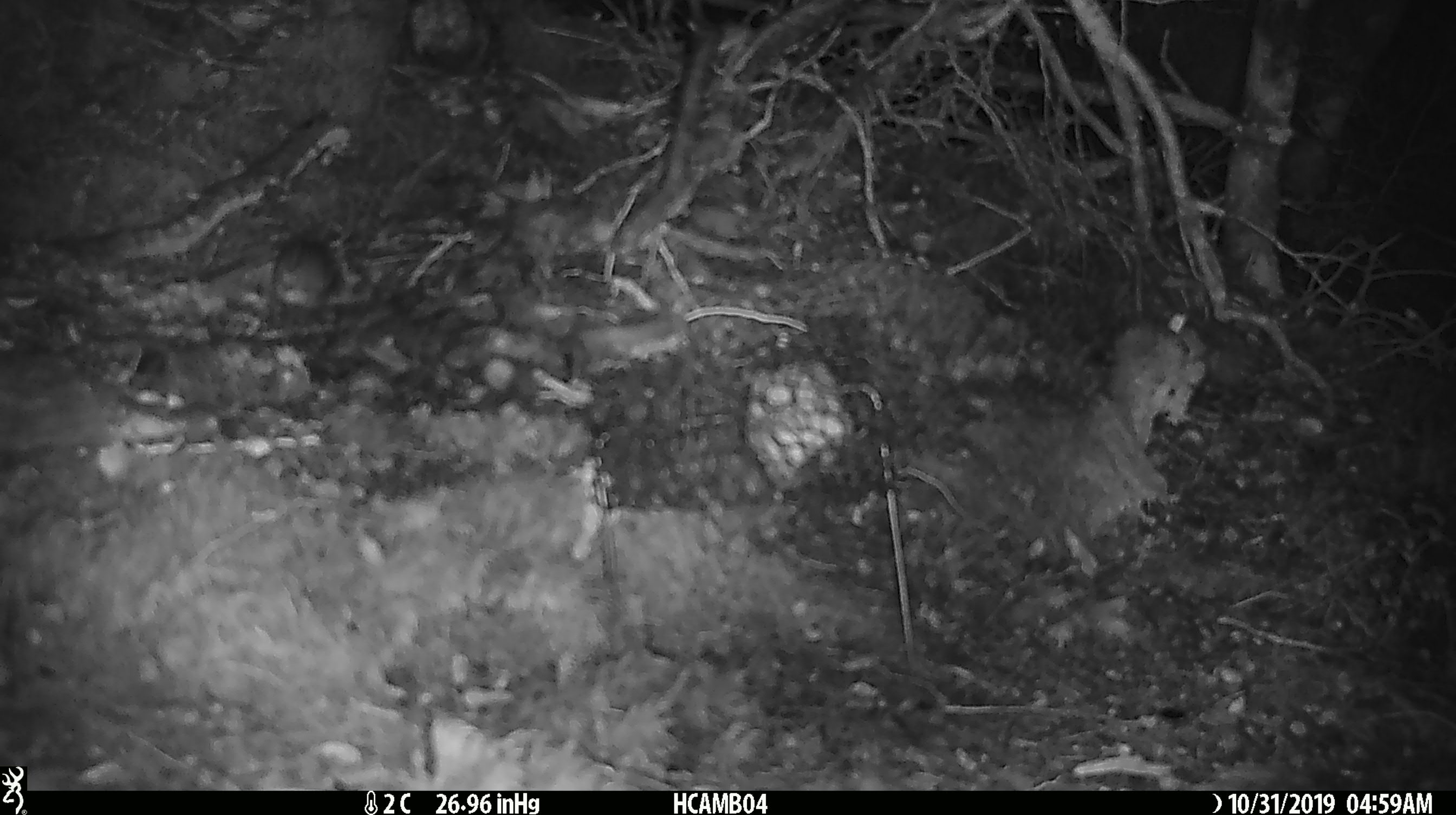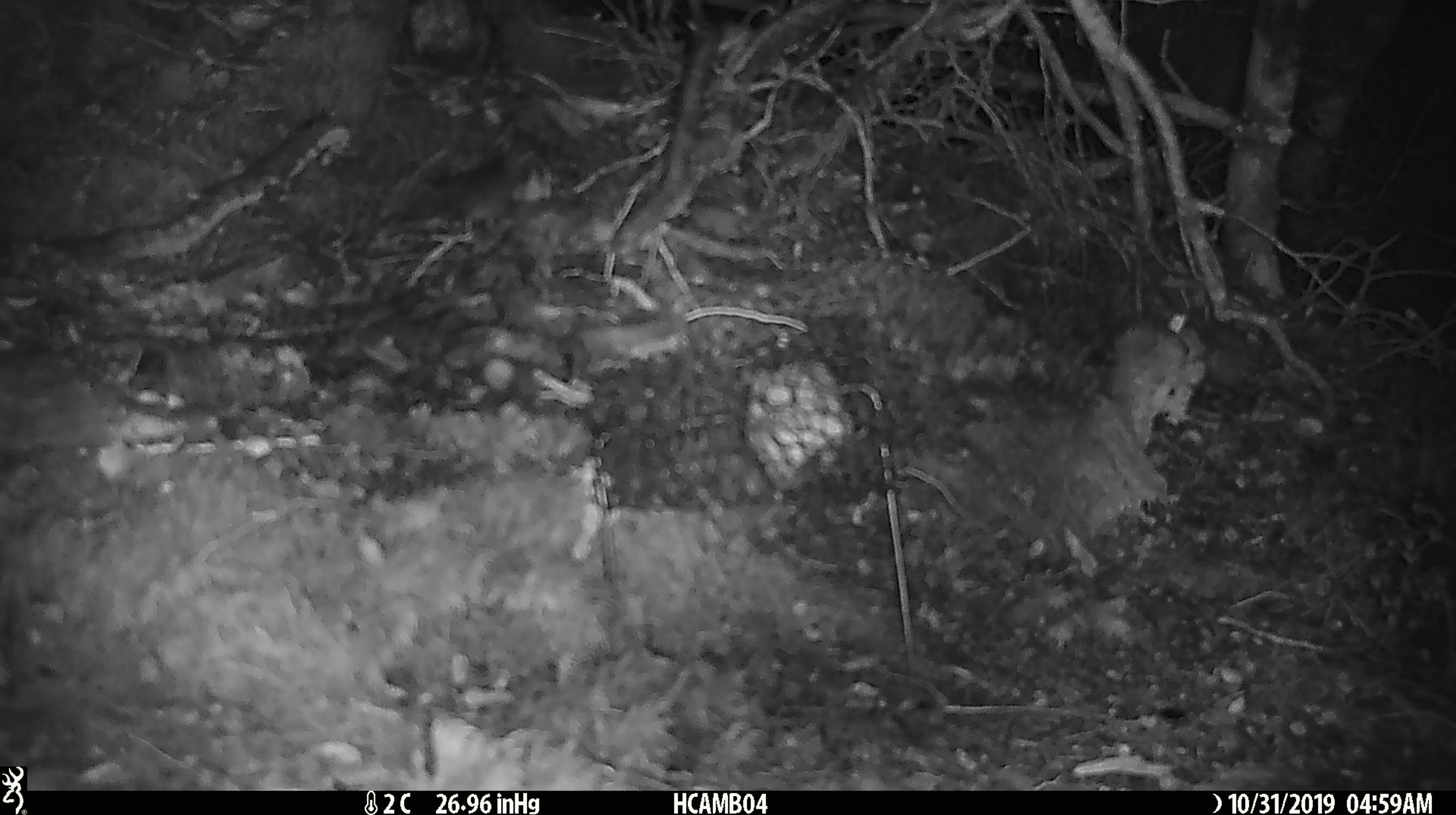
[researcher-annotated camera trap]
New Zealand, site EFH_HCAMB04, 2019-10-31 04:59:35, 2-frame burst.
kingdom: Animalia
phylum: Chordata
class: Mammalia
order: Rodentia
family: Muridae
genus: Mus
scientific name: Mus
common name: mouse